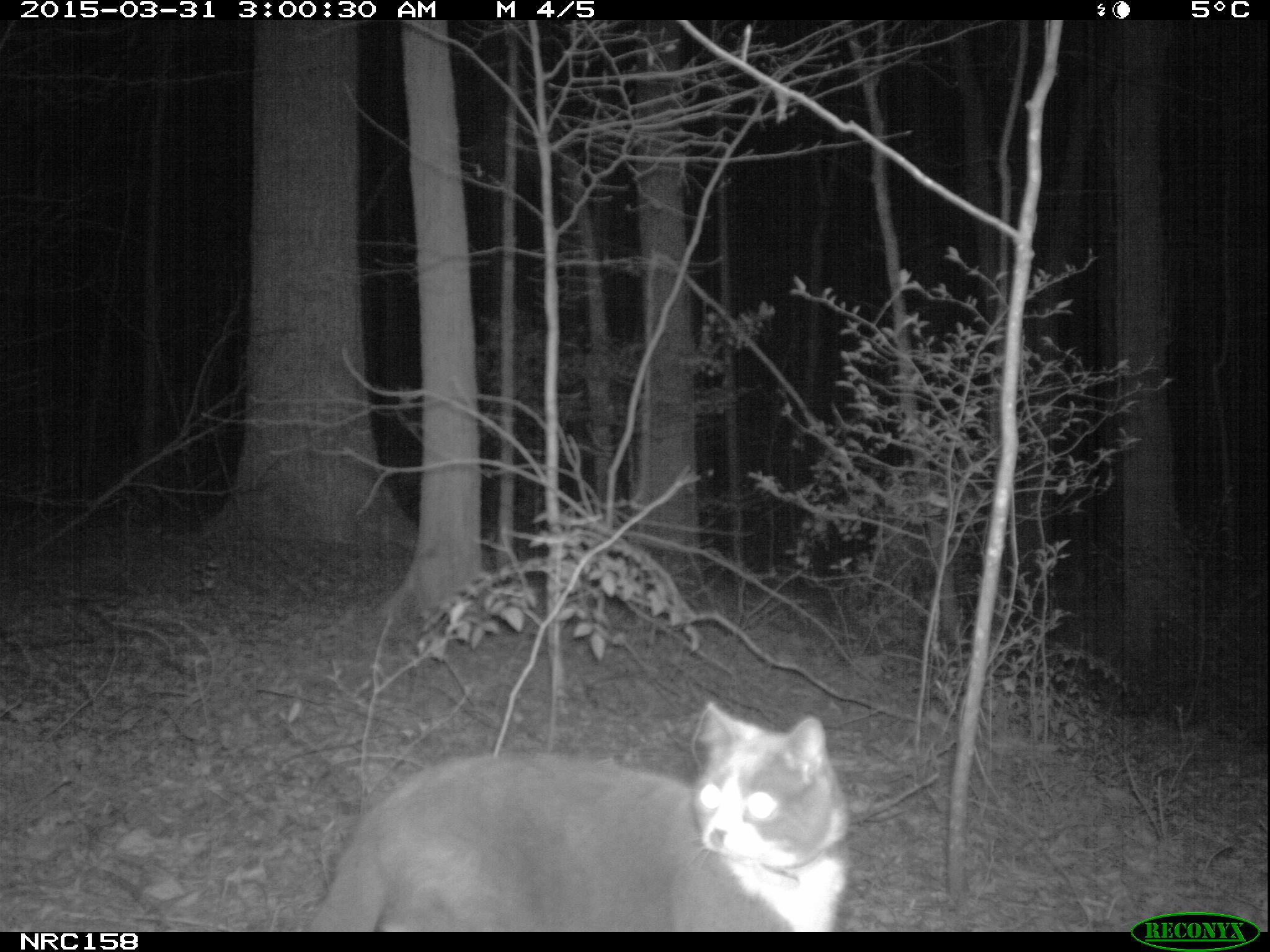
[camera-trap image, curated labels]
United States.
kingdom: Animalia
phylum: Chordata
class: Mammalia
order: Carnivora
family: Felidae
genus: Felis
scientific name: Felis catus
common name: domestic cat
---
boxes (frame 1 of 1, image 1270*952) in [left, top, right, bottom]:
Domestic Cat: [307, 695, 855, 936]